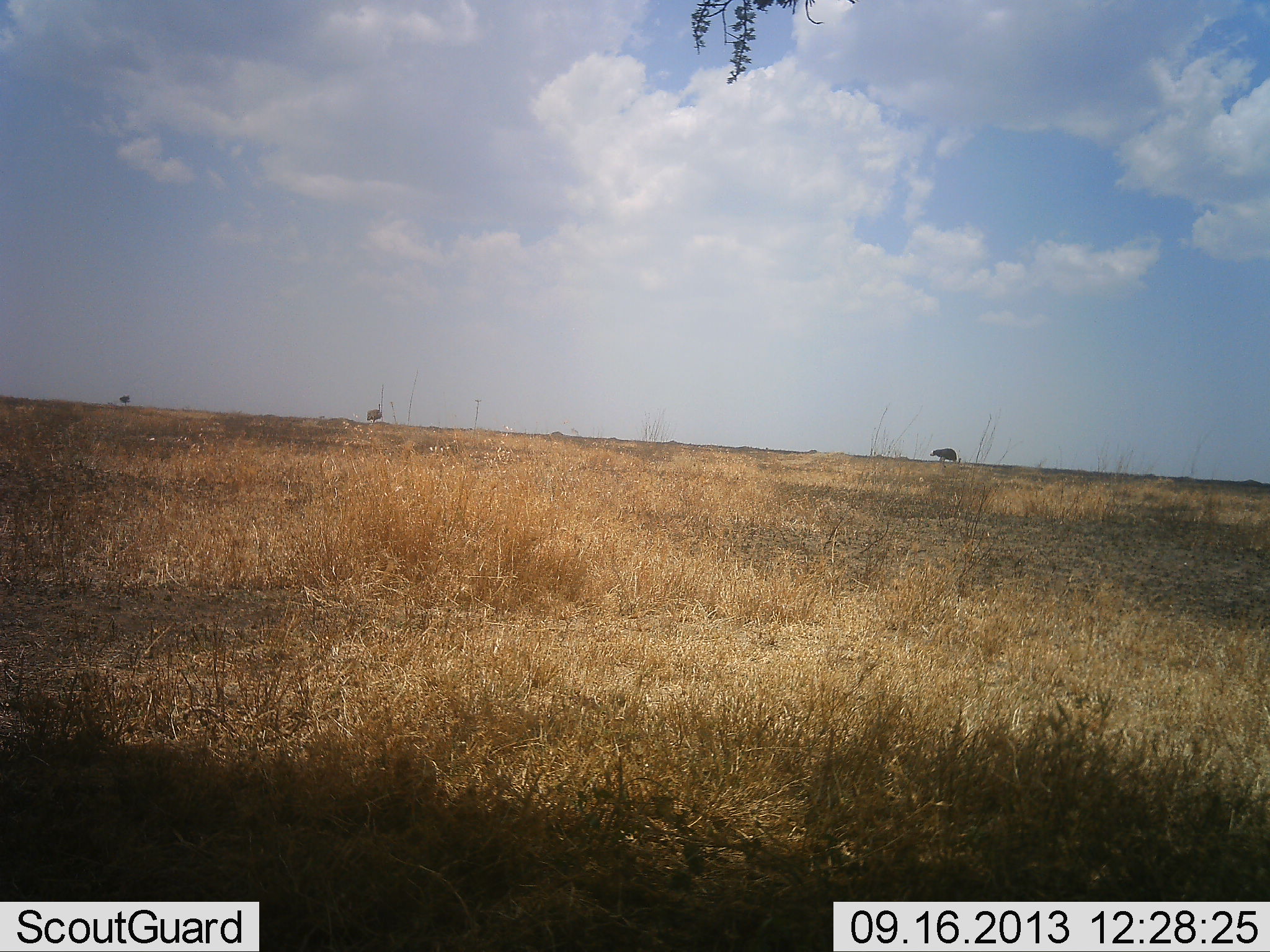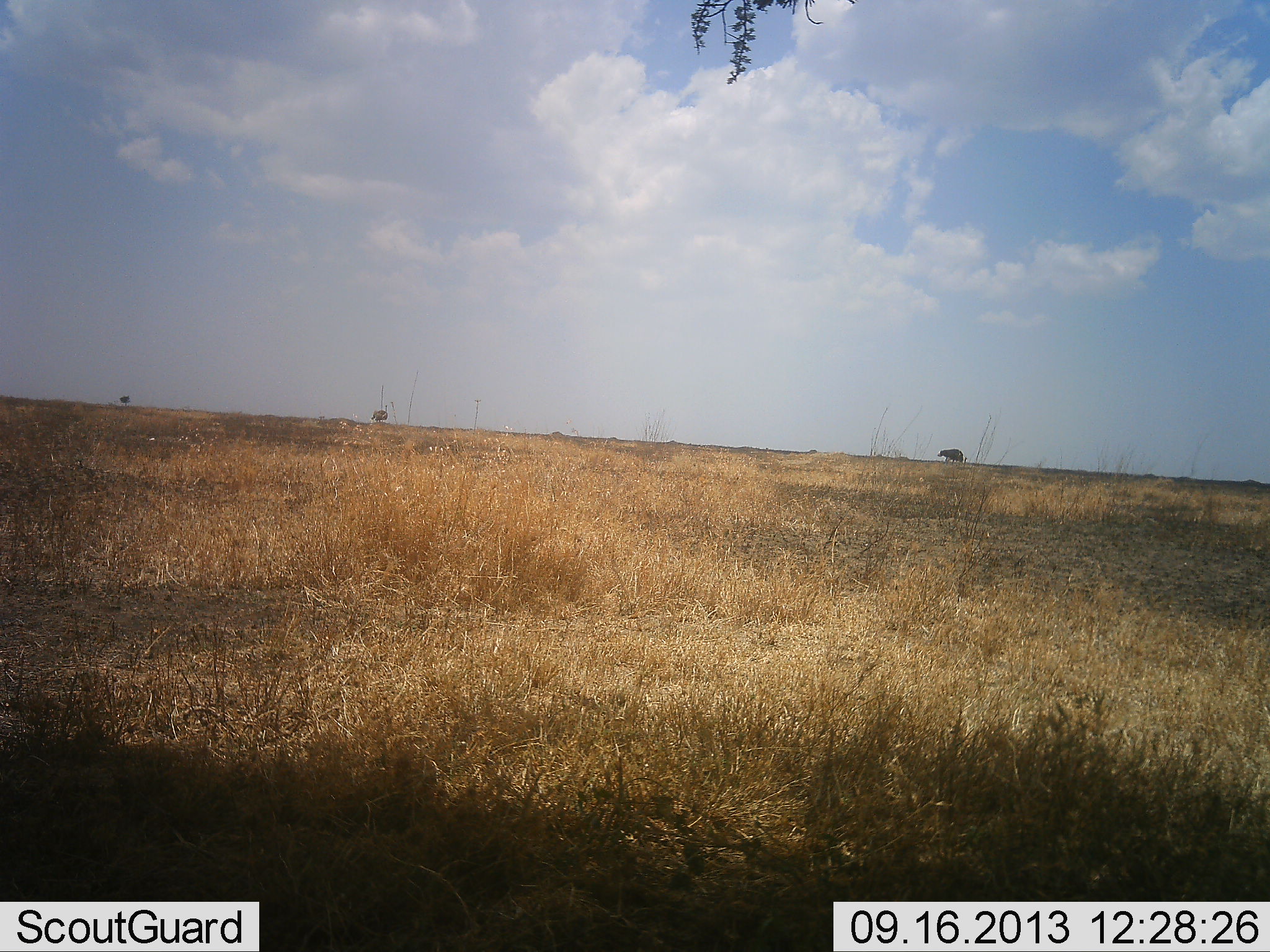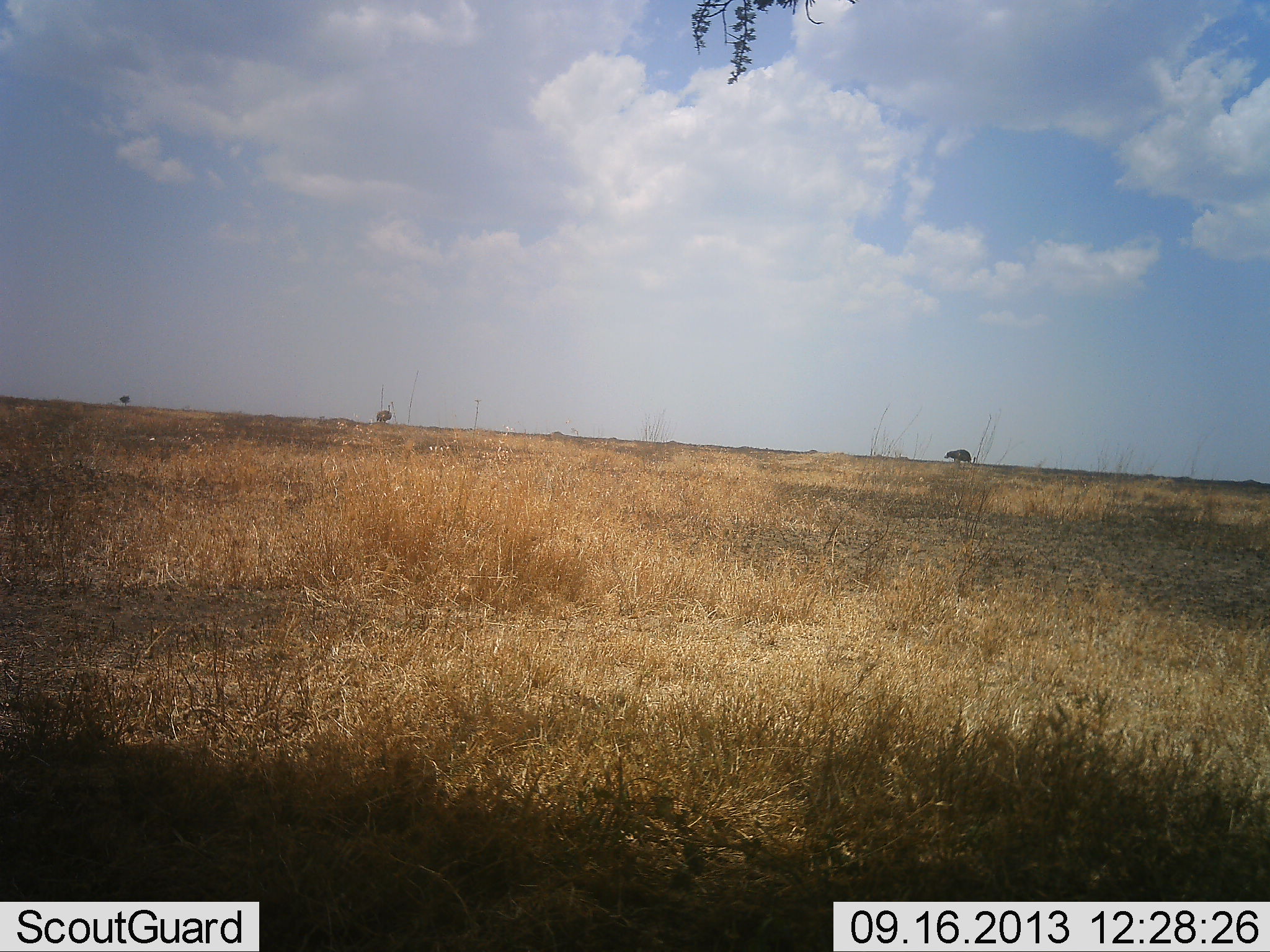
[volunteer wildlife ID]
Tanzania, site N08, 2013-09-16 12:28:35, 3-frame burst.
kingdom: Animalia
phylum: Chordata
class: Aves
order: Struthioniformes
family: Struthionidae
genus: Struthio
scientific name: Struthio camelus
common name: ostrich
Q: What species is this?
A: Ostrich (Struthio camelus).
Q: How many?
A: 2.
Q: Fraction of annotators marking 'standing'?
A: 25%.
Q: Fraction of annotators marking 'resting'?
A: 0%.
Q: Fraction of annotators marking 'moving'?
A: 75%.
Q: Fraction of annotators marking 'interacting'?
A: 0%.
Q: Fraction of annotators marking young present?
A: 0%.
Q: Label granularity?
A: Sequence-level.